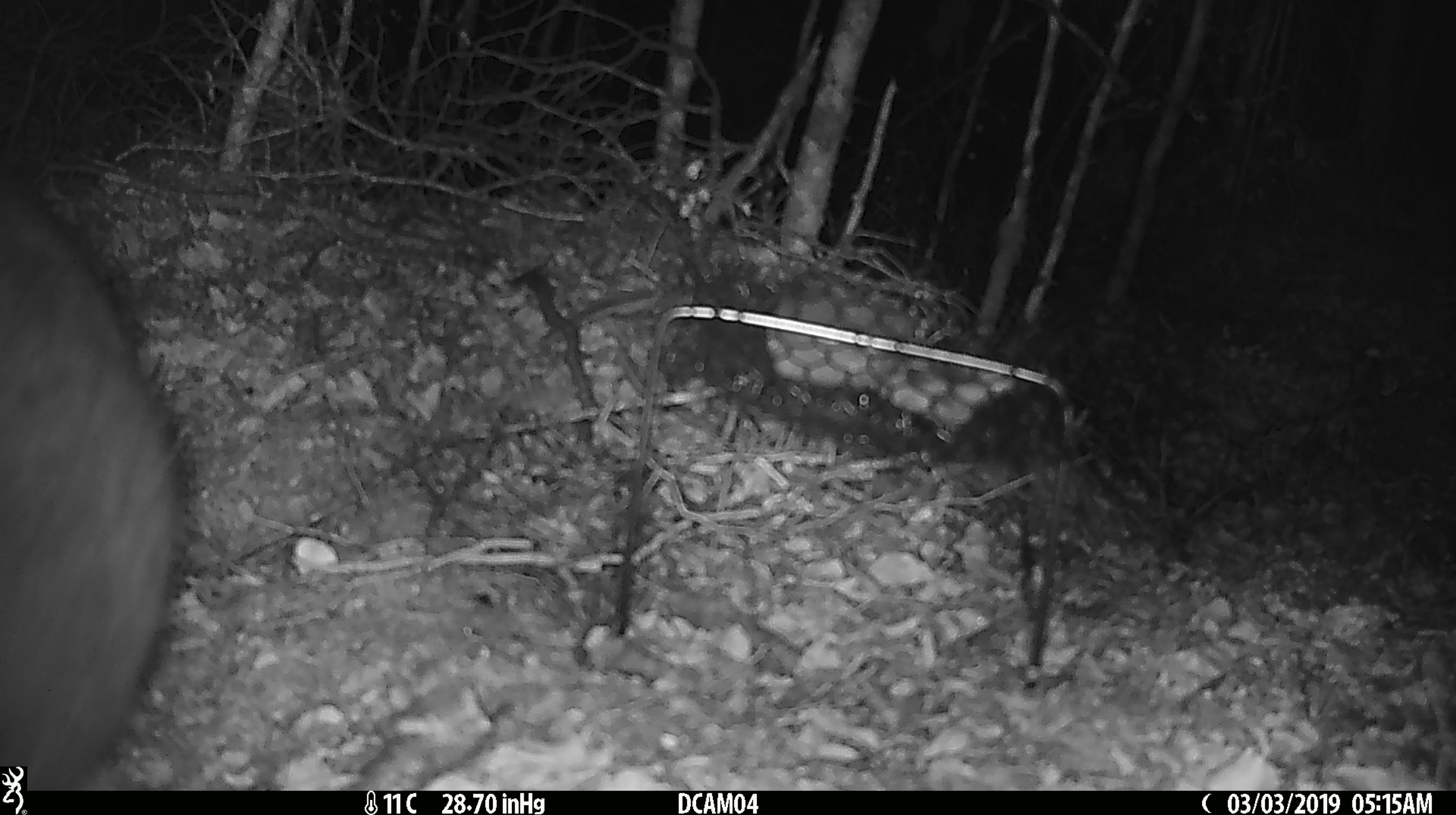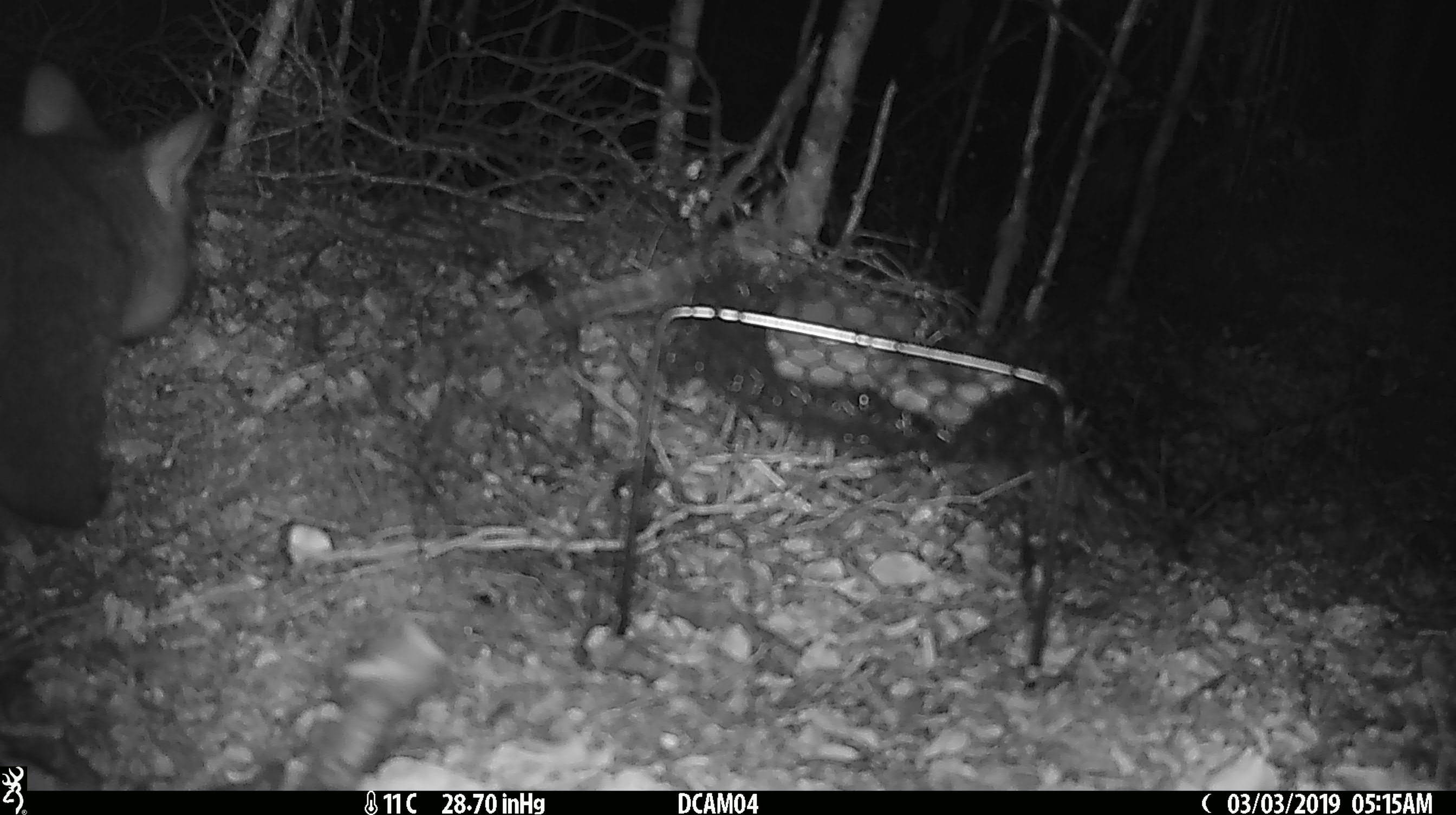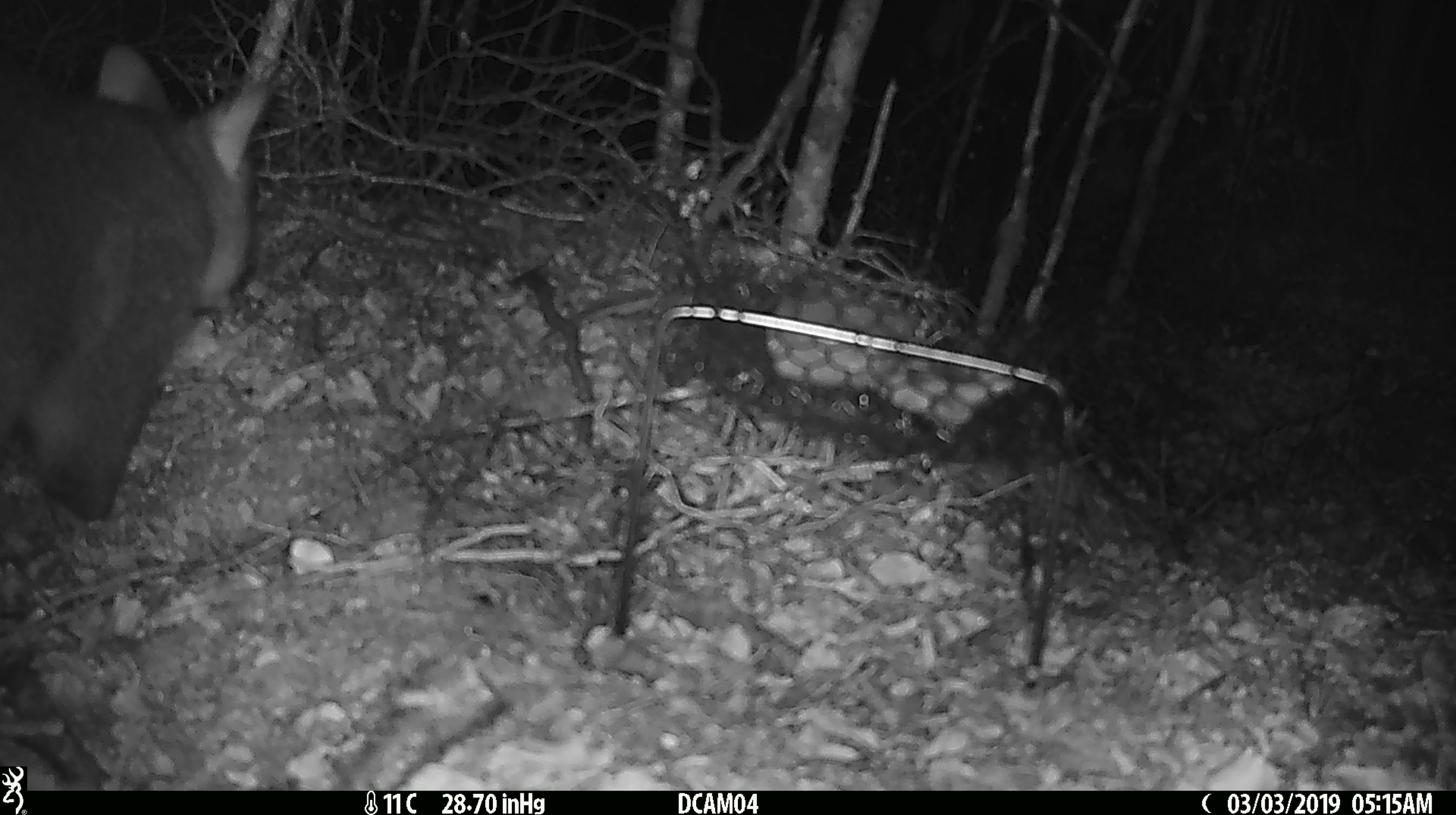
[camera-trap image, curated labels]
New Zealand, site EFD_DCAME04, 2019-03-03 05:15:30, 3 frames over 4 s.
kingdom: Animalia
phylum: Chordata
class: Mammalia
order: Diprotodontia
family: Phalangeridae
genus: Trichosurus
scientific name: Trichosurus vulpecula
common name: common brushtail possum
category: possum